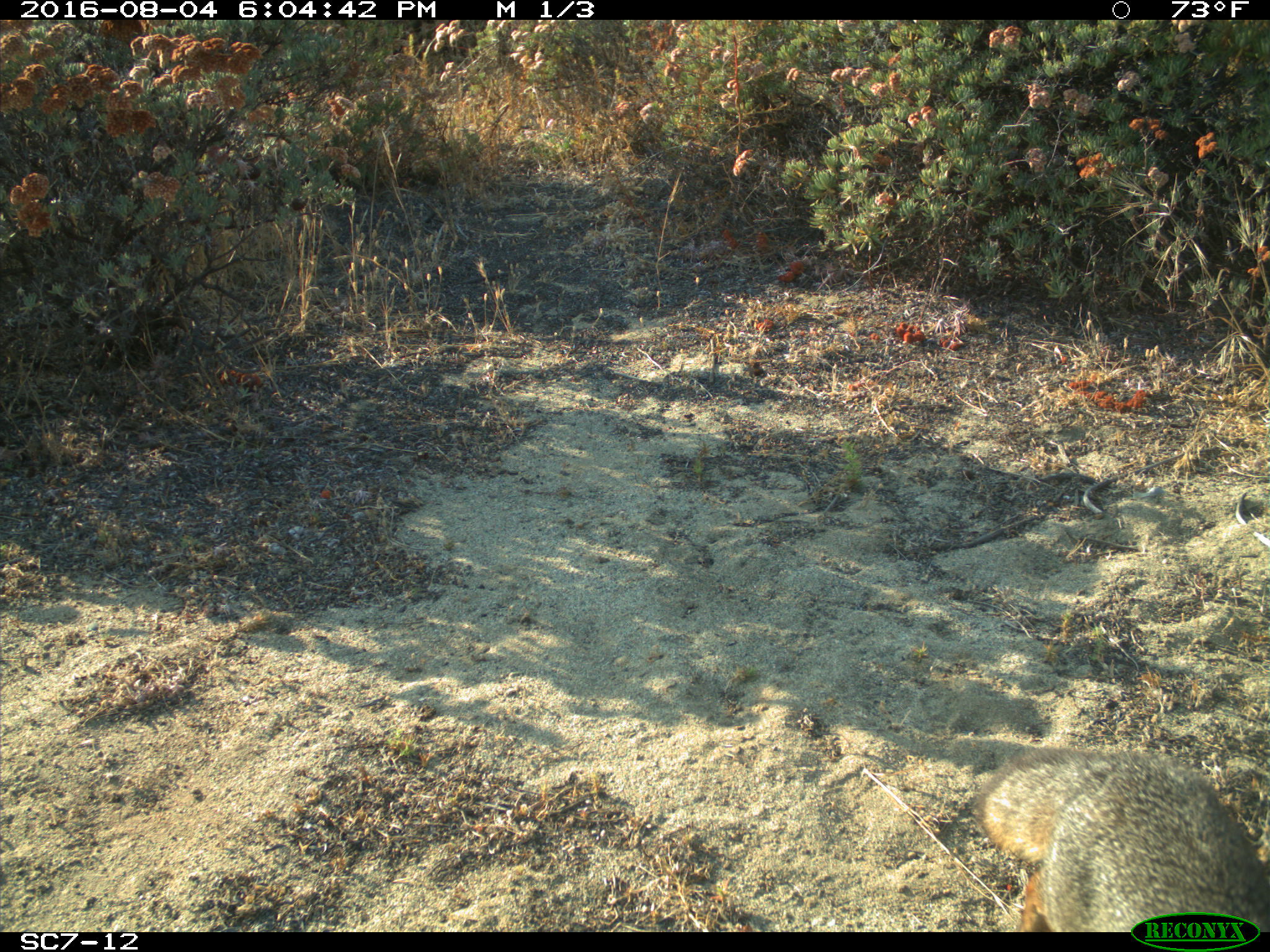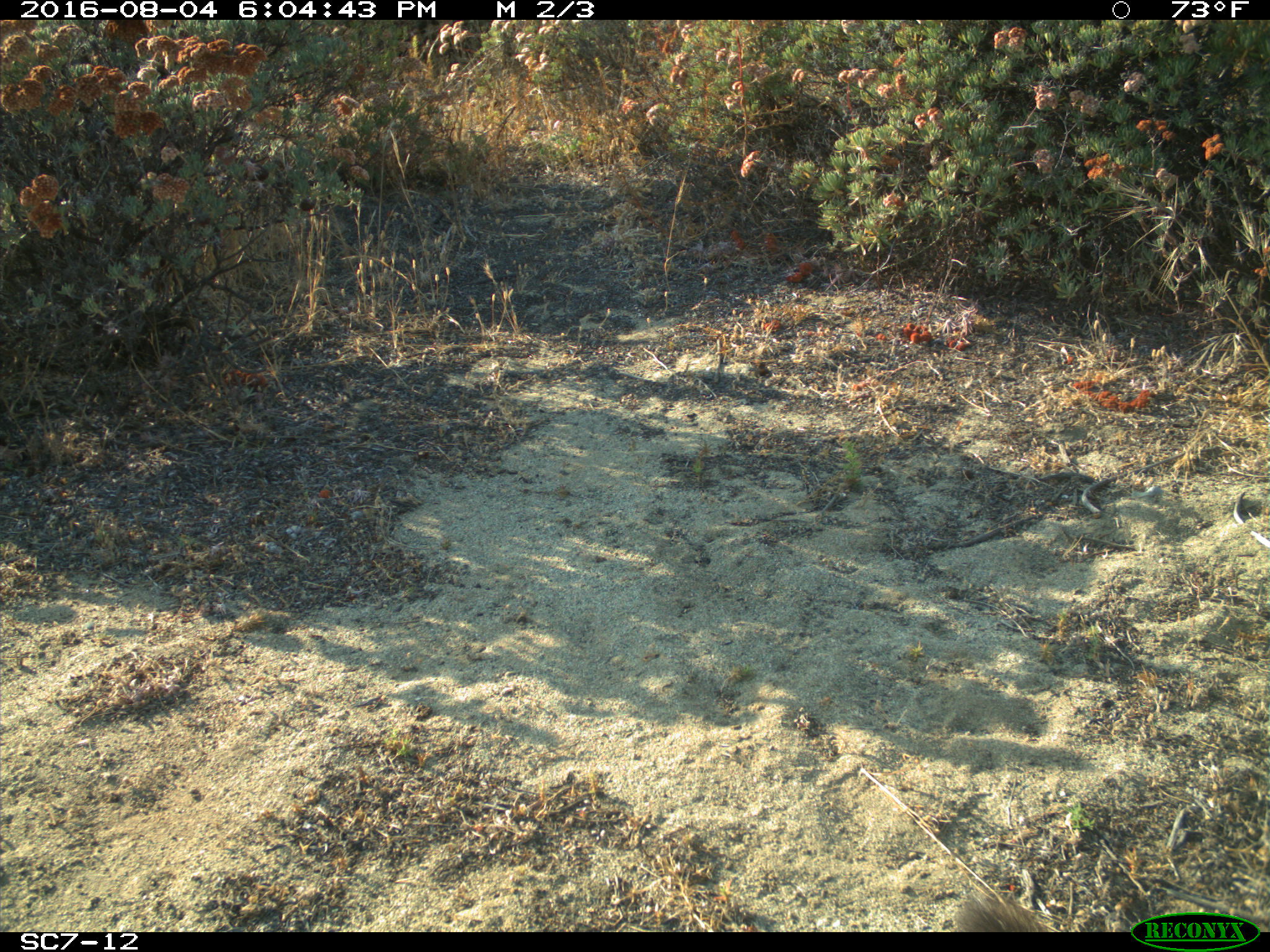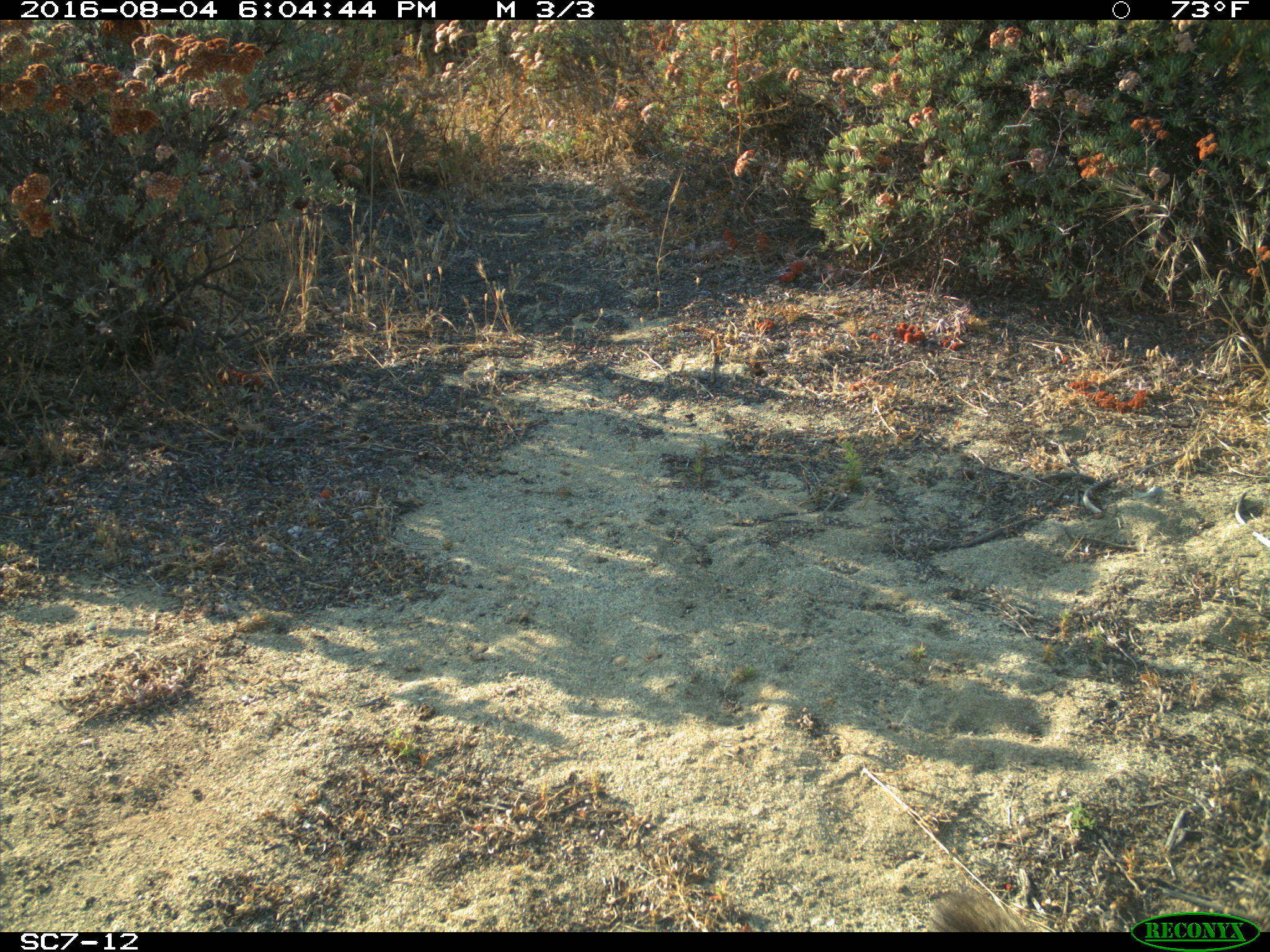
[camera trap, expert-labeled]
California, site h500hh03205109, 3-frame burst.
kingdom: Animalia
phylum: Chordata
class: Mammalia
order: Carnivora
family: Canidae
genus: Urocyon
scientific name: Urocyon littoralis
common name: island fox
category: fox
Fox (island fox) (Urocyon littoralis).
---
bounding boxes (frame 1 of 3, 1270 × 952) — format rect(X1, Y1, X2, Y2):
fox: rect(973, 741, 1267, 931)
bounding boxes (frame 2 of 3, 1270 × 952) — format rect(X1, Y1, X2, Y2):
fox: rect(953, 894, 1048, 932)